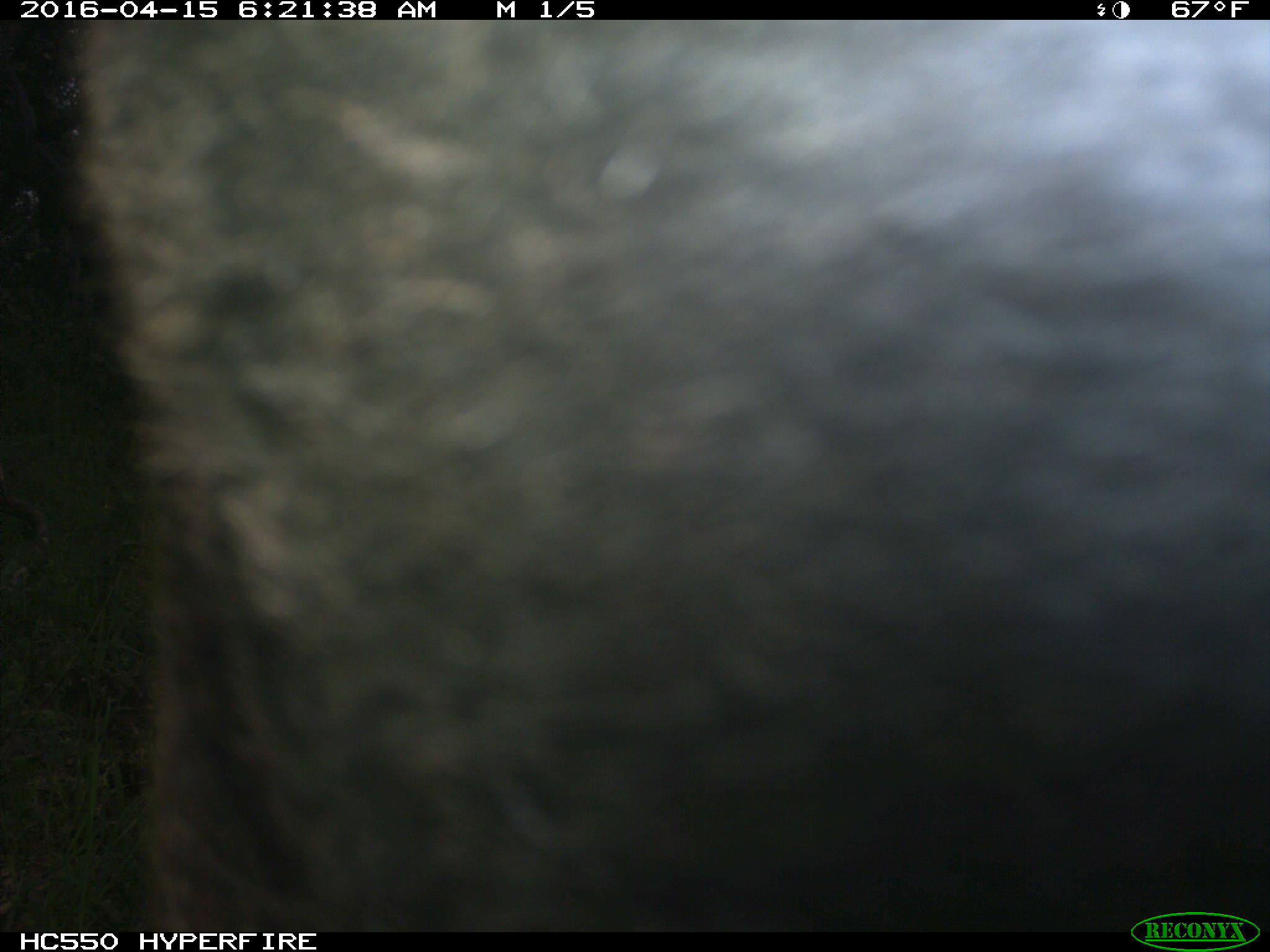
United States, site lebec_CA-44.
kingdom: Animalia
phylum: Chordata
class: Mammalia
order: Artiodactyla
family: Bovidae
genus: Bos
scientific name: Bos taurus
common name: domestic cow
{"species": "Bos taurus (domestic cow)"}